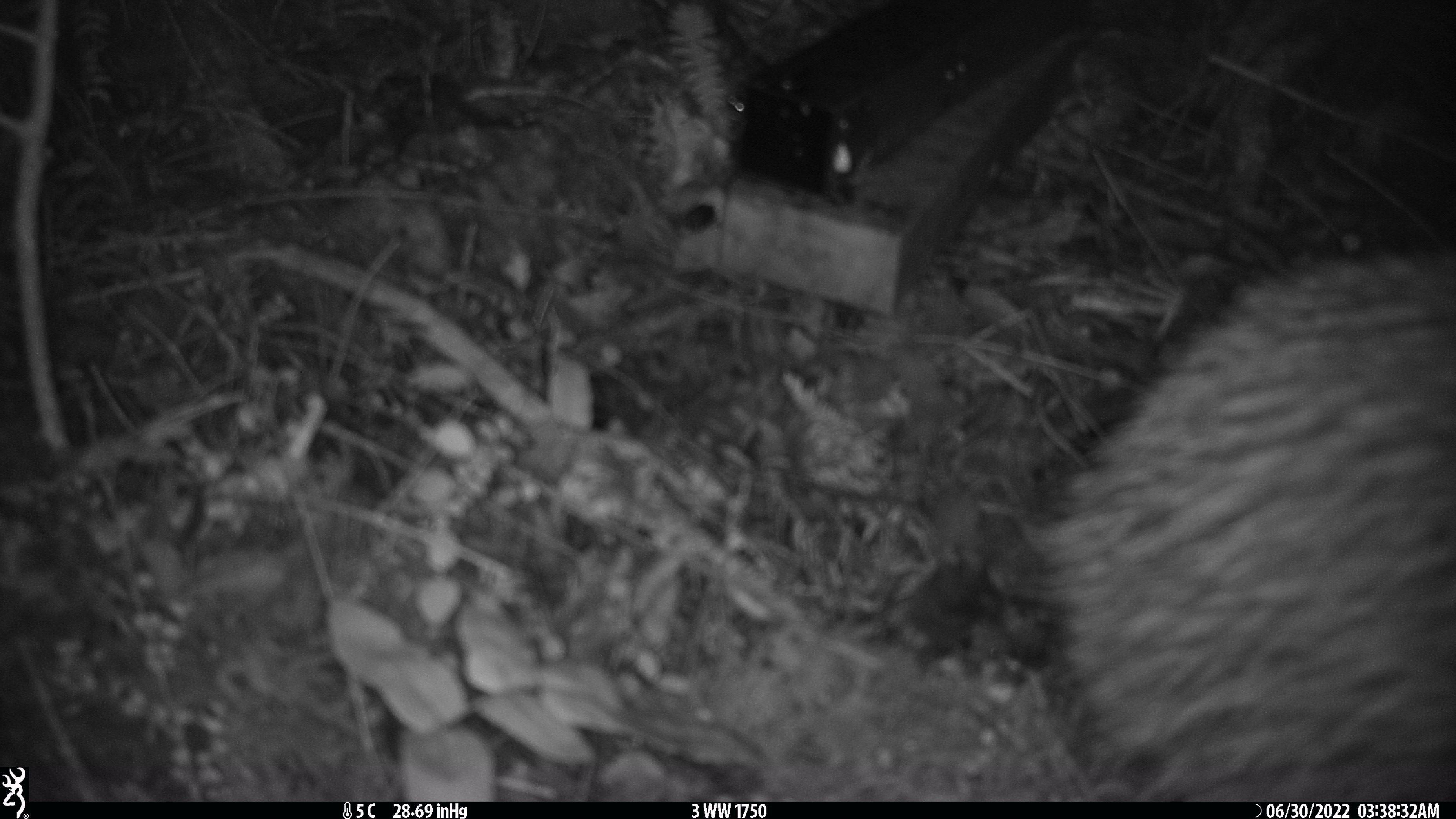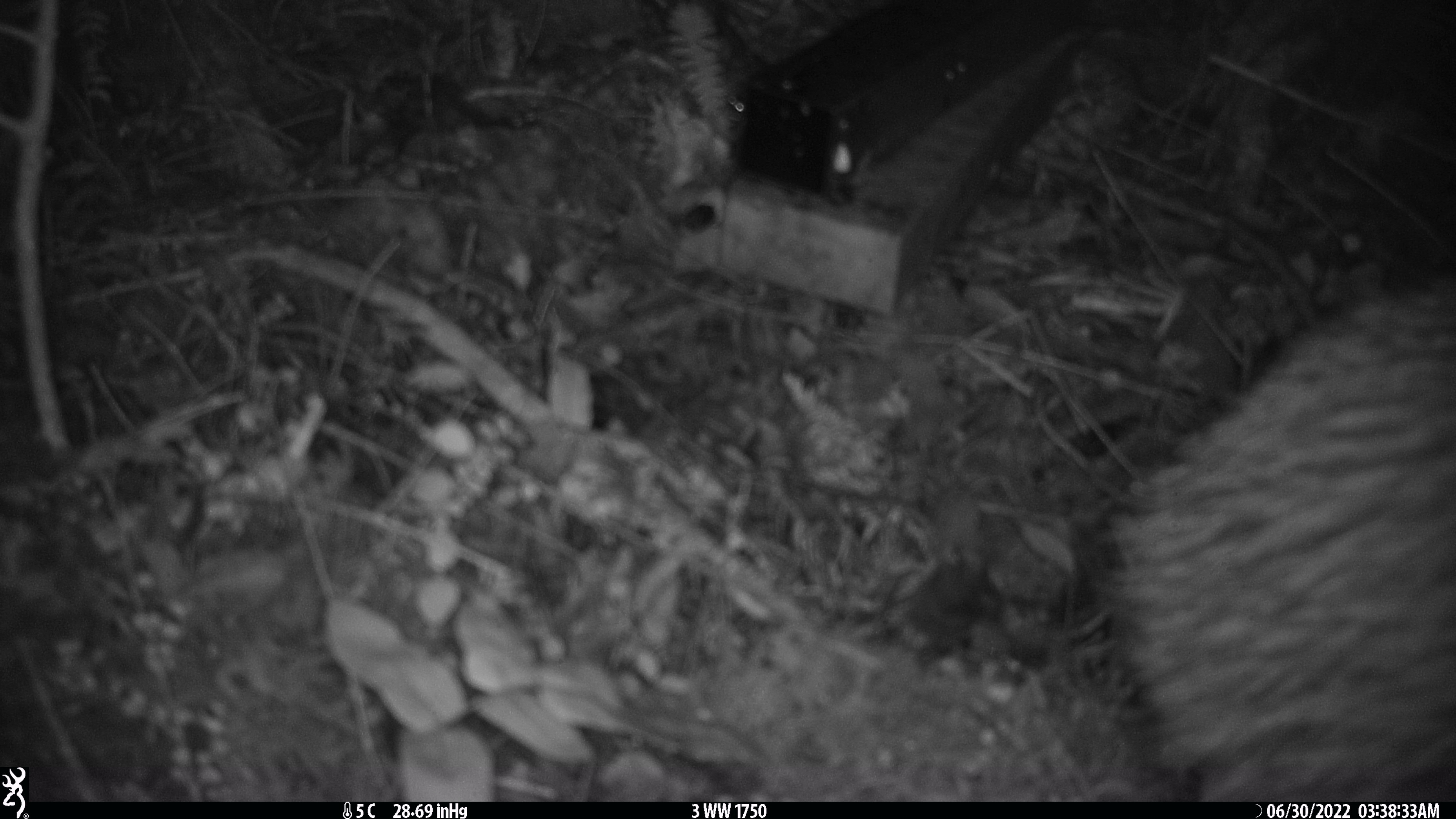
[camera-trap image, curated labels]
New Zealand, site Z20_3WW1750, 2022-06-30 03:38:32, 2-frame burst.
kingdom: Animalia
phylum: Chordata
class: Aves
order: Apterygiformes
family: Apterygidae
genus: Apteryx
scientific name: Apteryx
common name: kiwi